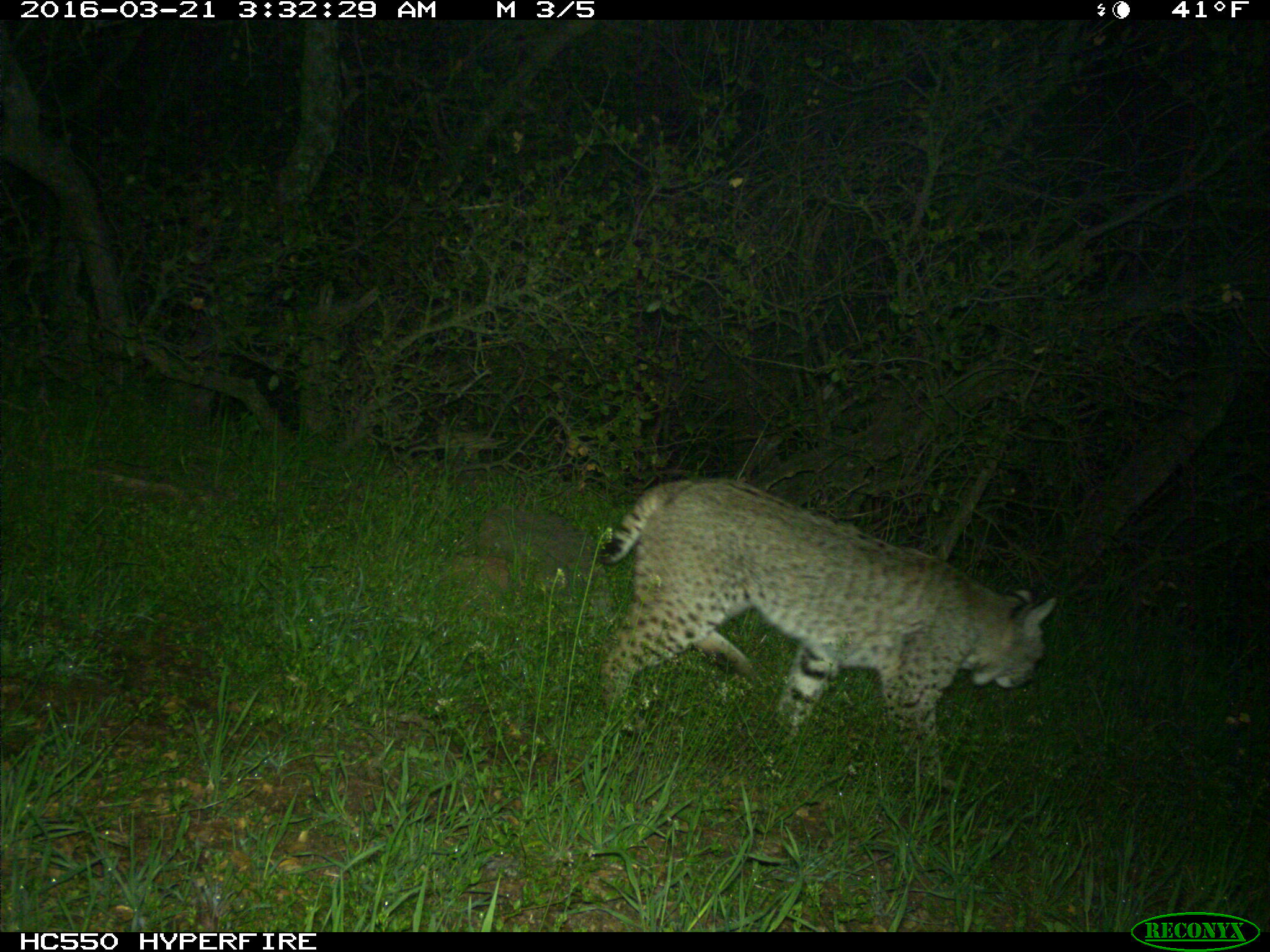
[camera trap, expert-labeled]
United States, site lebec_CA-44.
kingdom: Animalia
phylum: Chordata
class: Mammalia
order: Carnivora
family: Felidae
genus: Lynx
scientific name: Lynx rufus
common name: bobcat